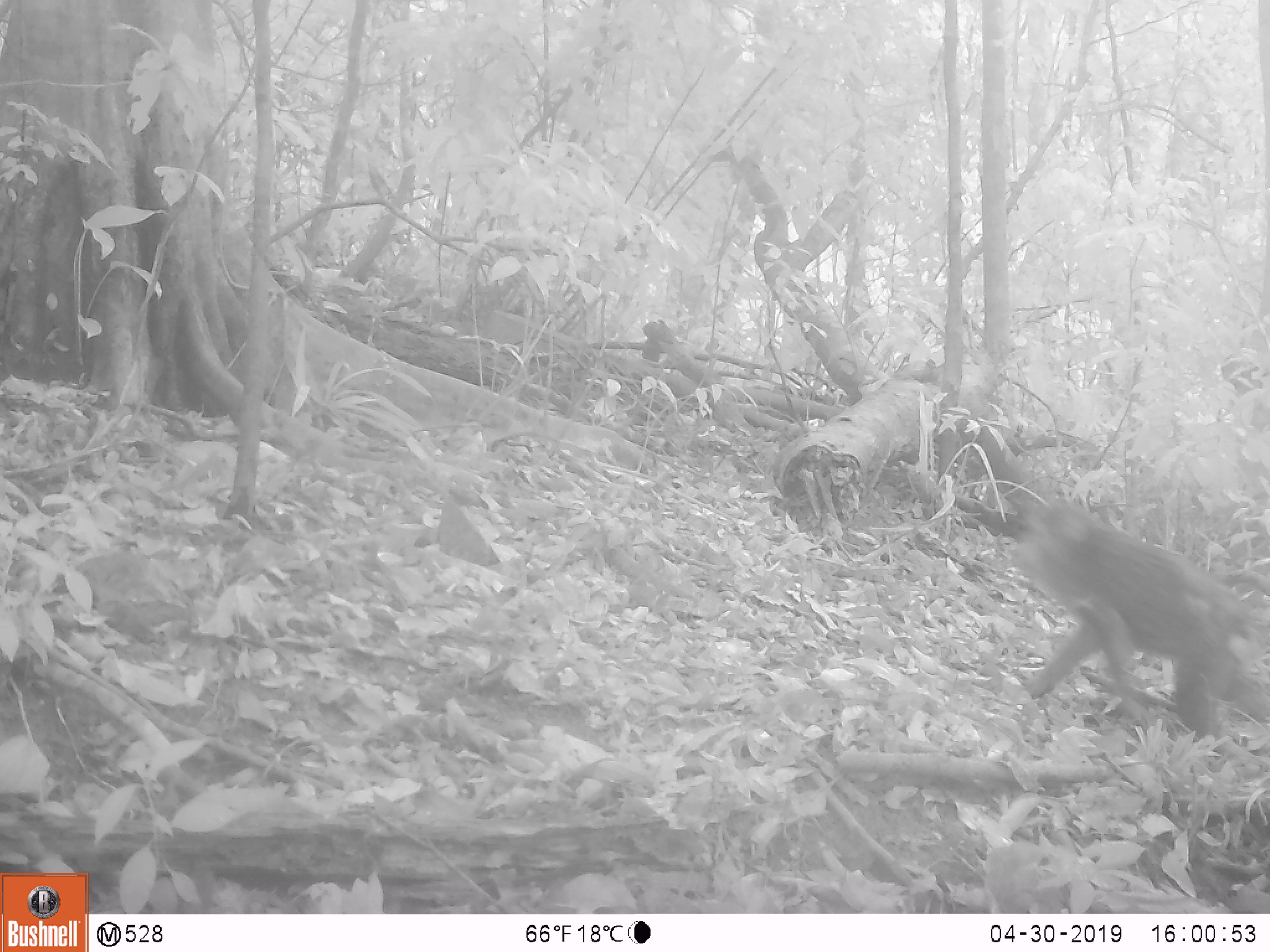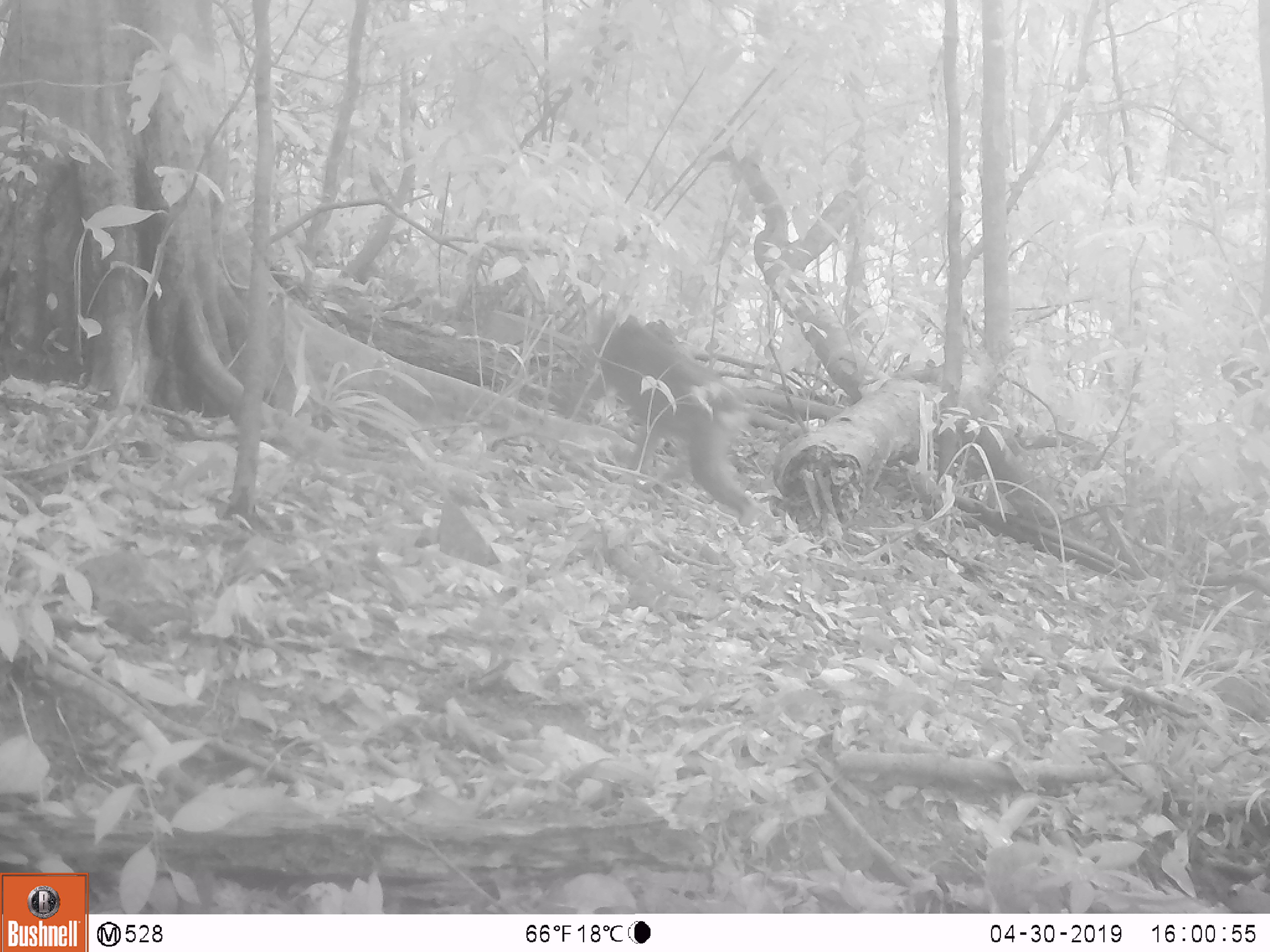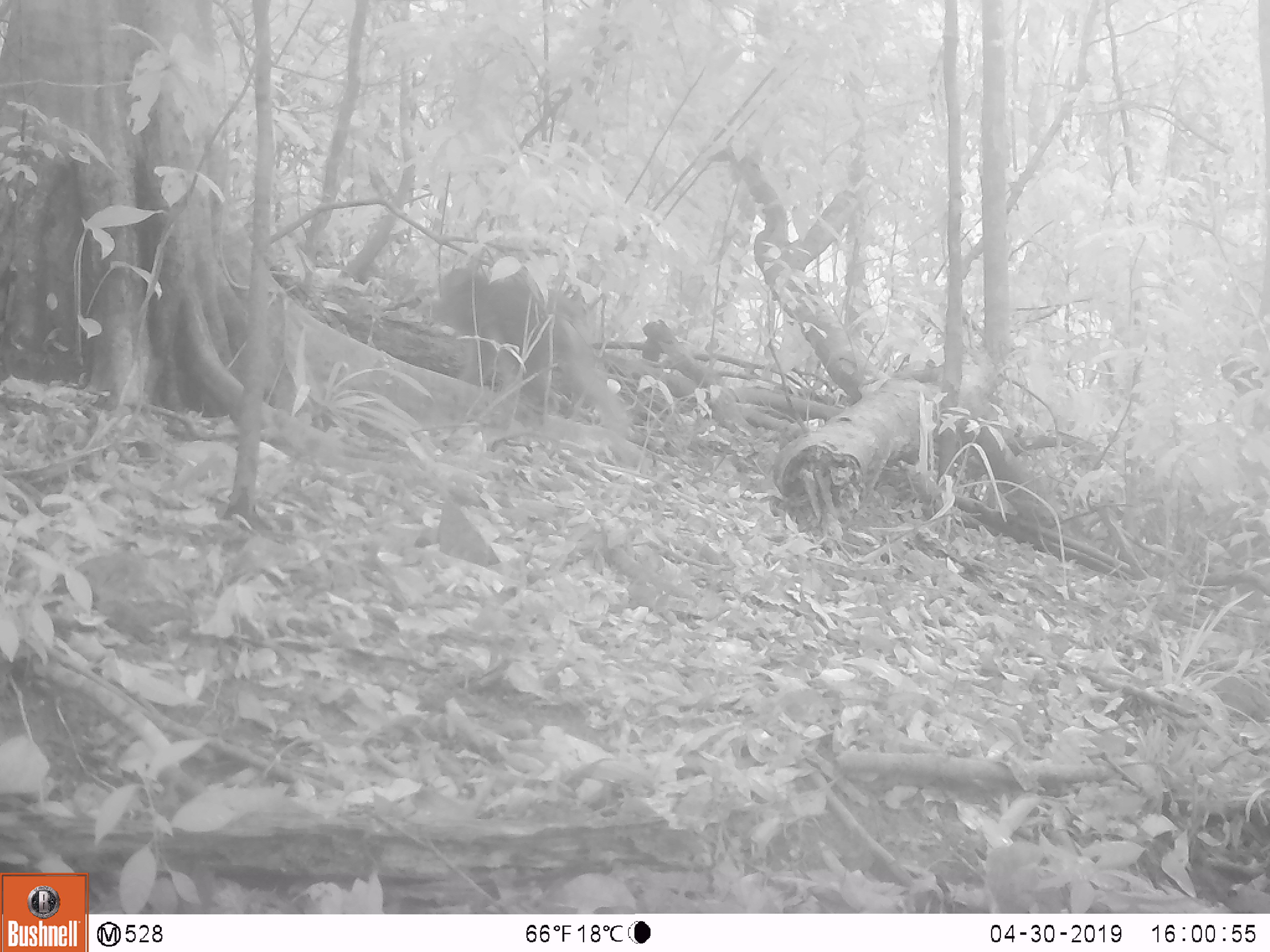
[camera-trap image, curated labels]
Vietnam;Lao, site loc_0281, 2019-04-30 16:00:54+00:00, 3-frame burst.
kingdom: Animalia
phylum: Chordata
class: Mammalia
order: Primates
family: Cercopithecidae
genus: Macaca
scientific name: Macaca arctoides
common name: stump-tailed macaque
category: stump tailed macaque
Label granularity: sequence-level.